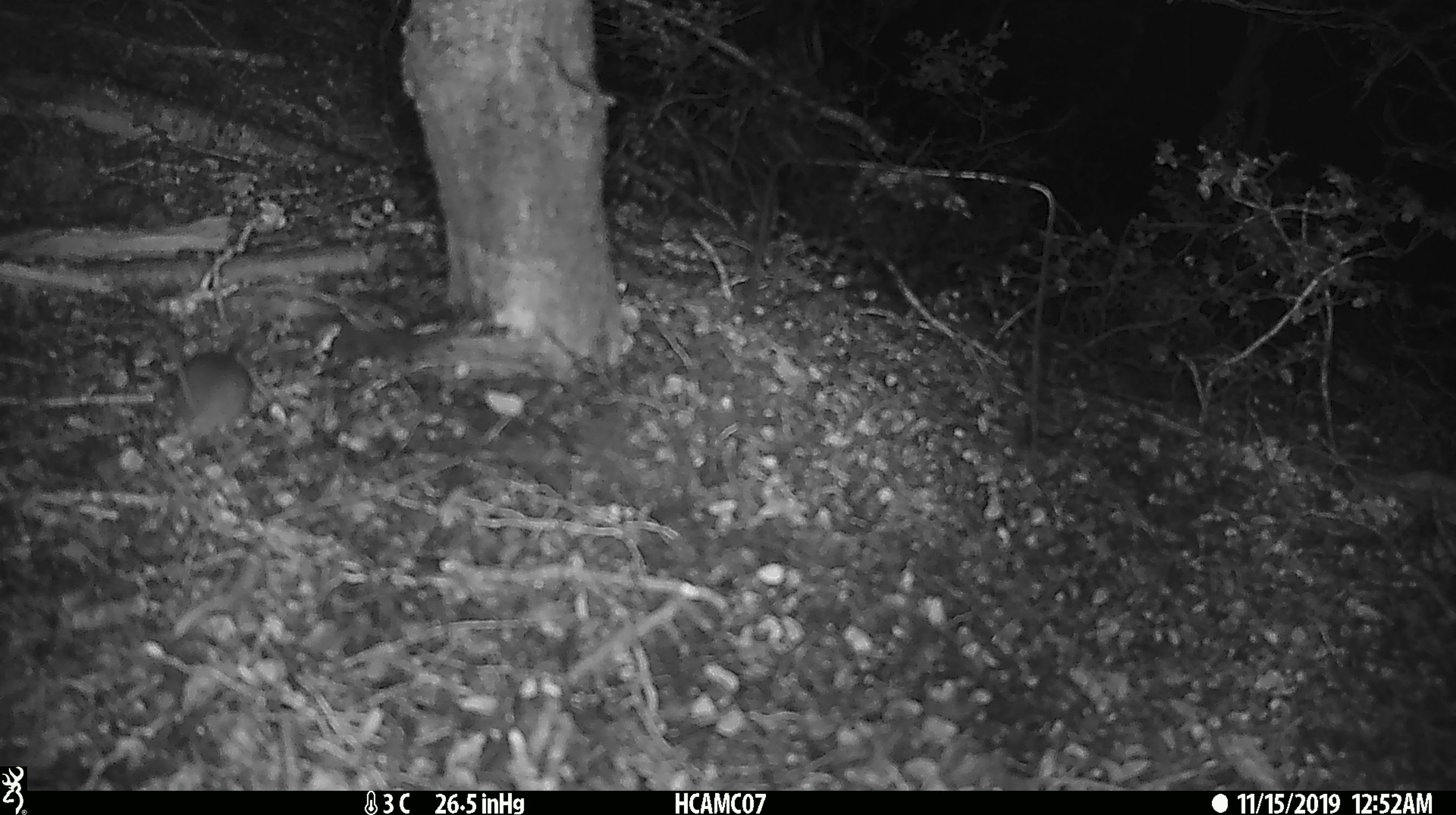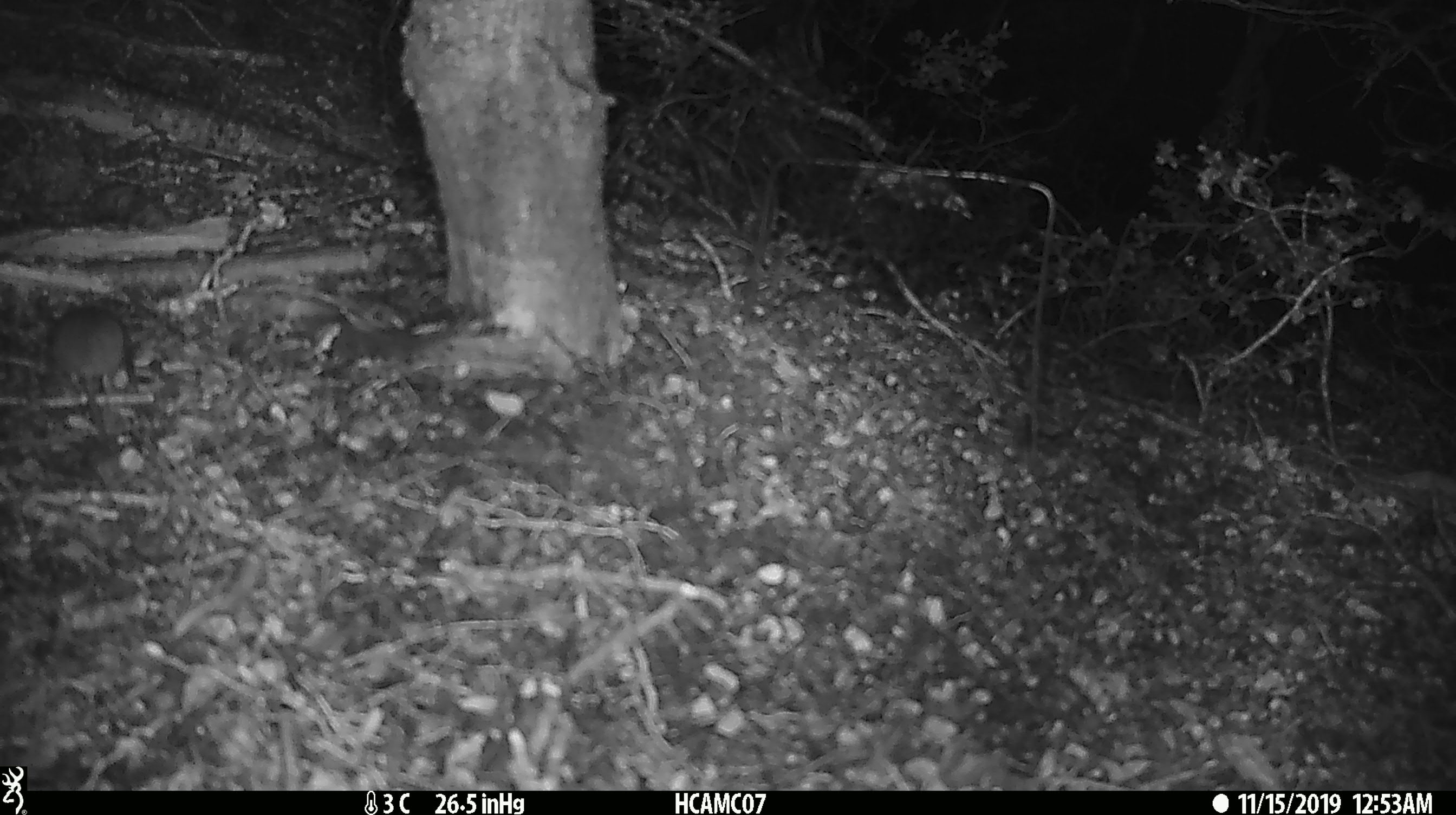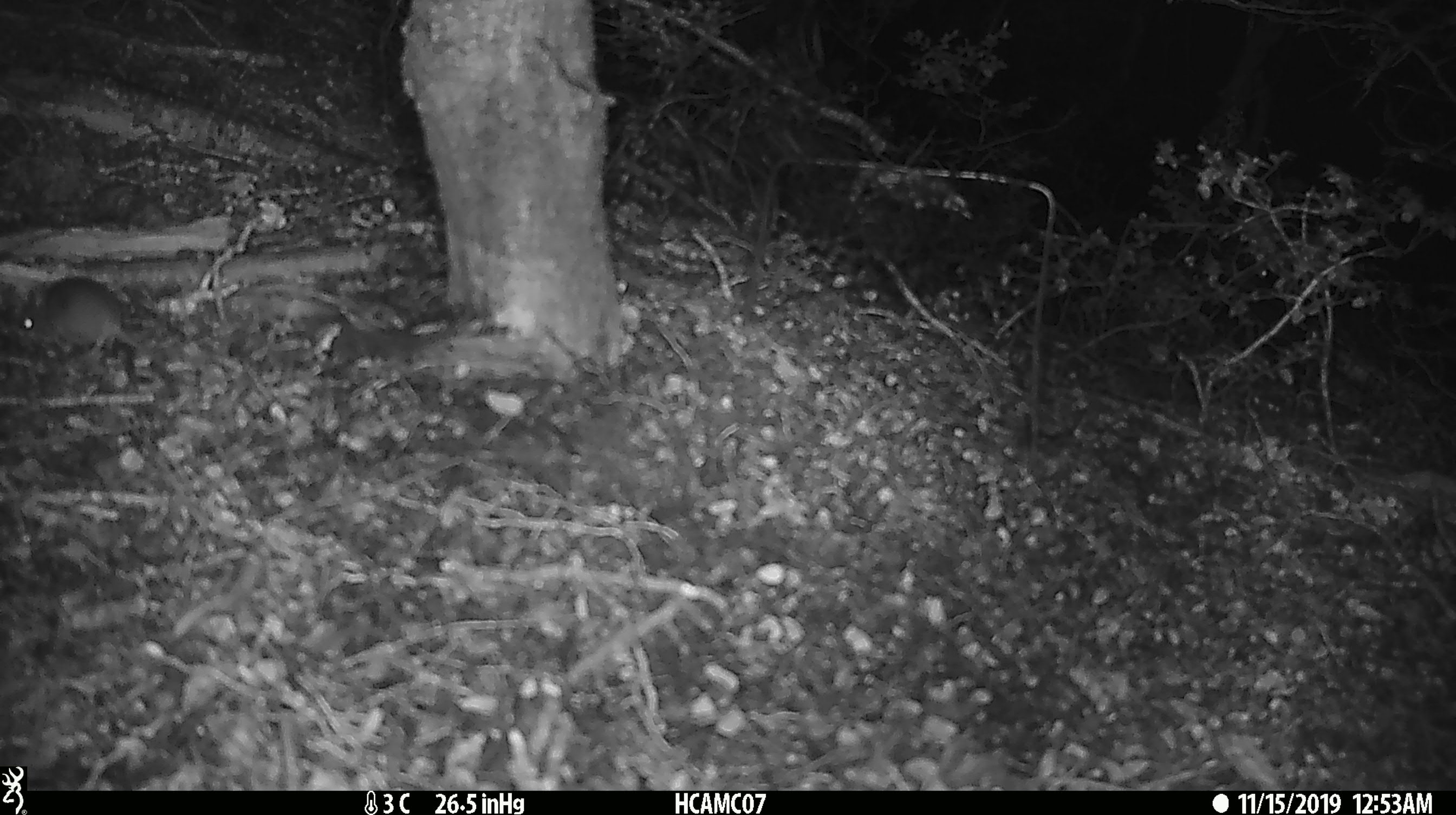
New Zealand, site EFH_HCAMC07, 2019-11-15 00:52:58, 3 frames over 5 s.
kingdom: Animalia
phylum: Chordata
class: Mammalia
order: Rodentia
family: Muridae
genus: Mus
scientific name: Mus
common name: mouse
Mouse (Mus).